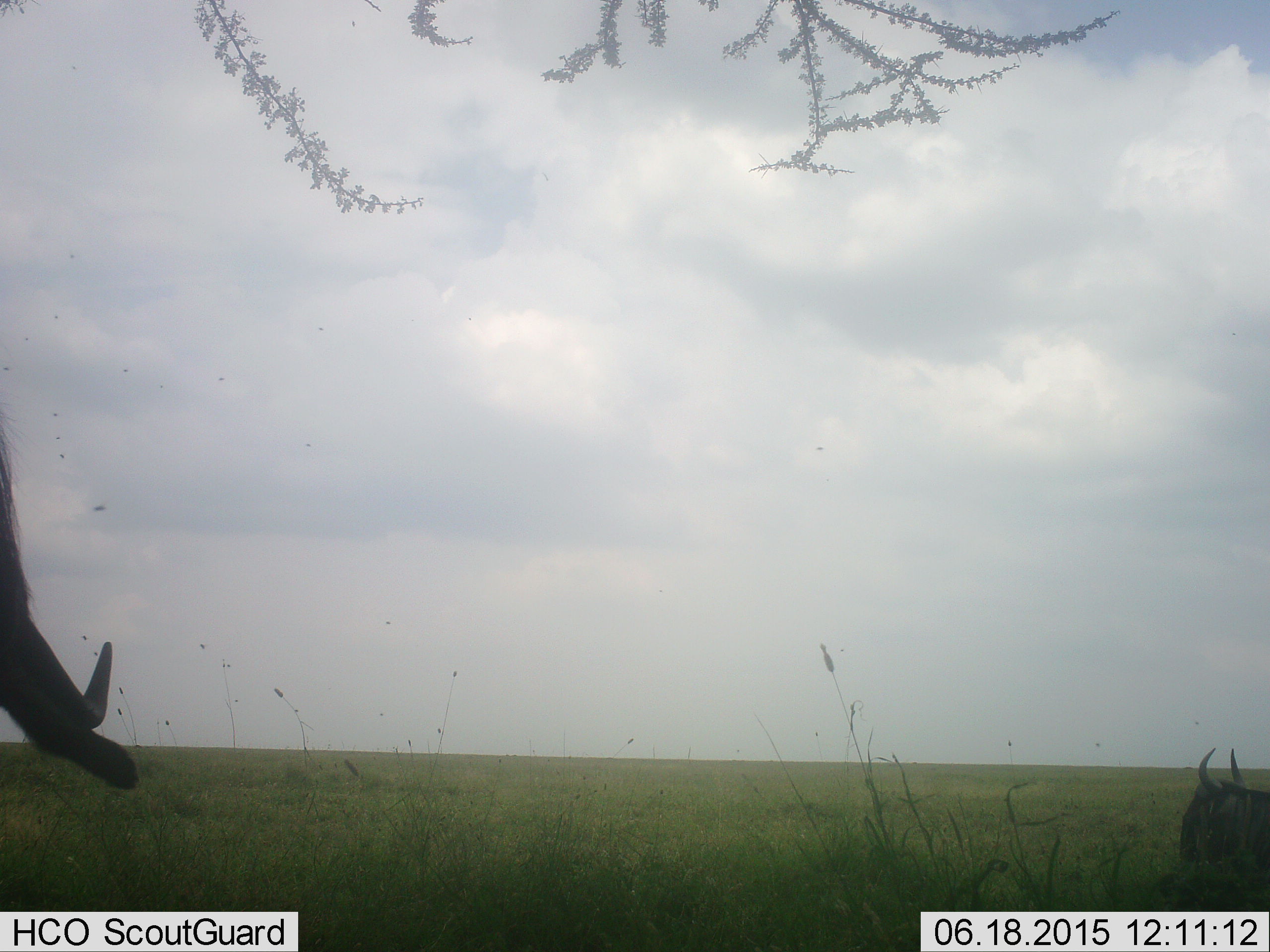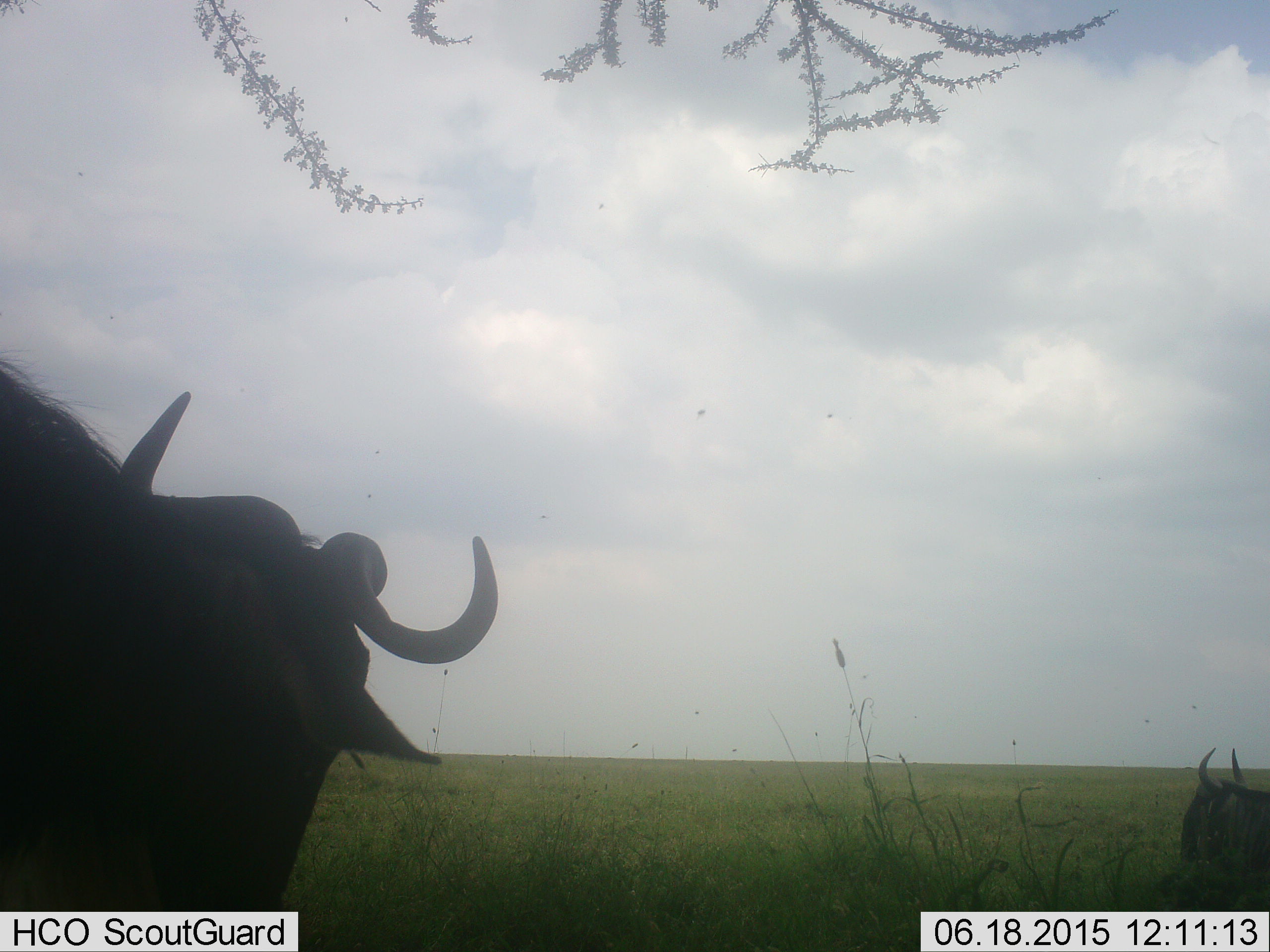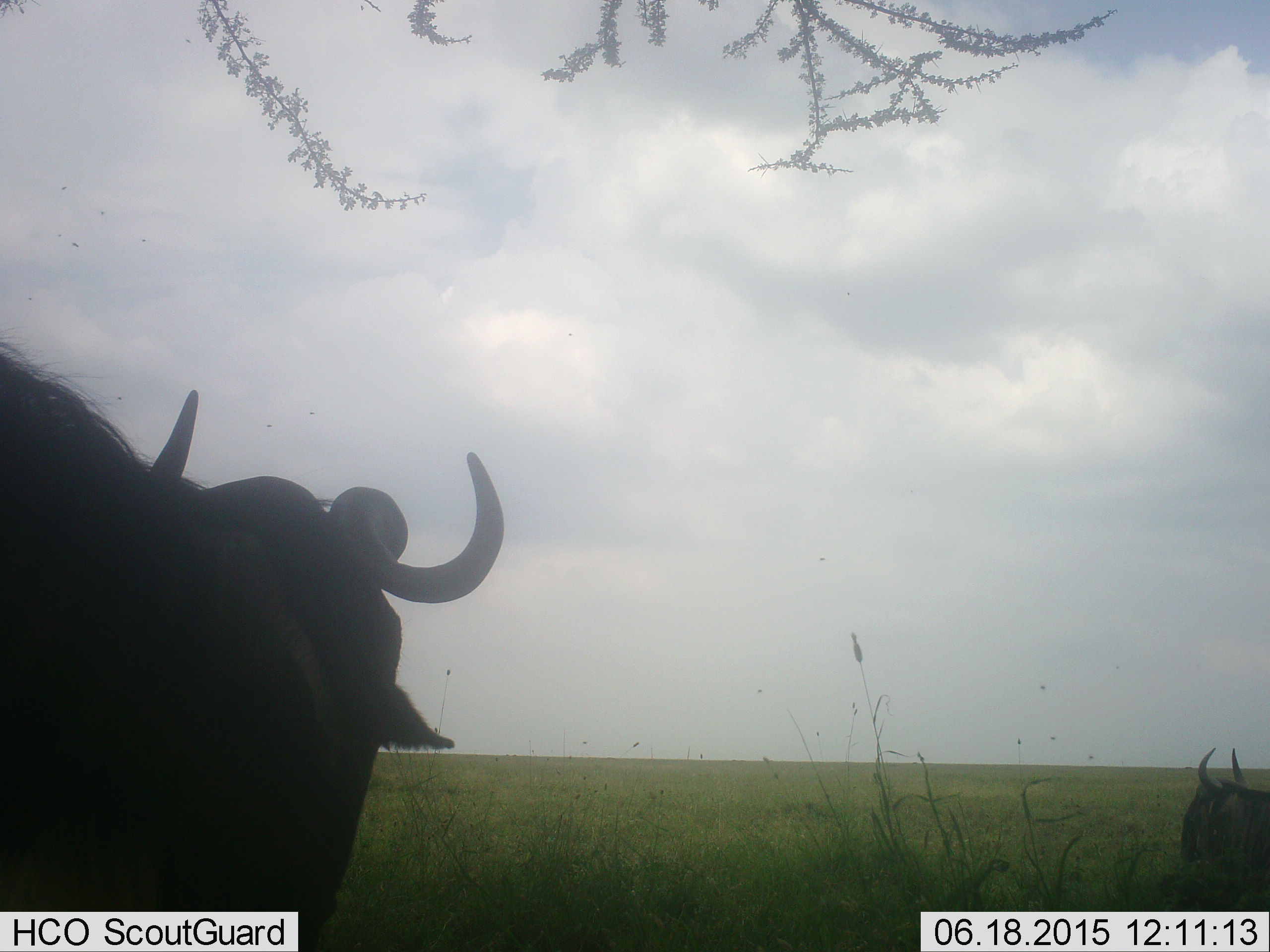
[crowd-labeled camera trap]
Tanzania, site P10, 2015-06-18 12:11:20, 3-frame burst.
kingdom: Animalia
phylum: Chordata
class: Mammalia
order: Artiodactyla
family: Bovidae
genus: Connochaetes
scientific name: Connochaetes taurinus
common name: blue wildebeest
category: wildebeest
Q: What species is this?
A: Wildebeest (blue wildebeest) (Connochaetes taurinus).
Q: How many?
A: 2.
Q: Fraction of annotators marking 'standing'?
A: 55%.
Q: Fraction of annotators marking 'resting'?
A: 64%.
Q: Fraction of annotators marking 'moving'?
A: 36%.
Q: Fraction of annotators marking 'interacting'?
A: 0%.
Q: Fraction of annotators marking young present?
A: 0%.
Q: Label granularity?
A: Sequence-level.